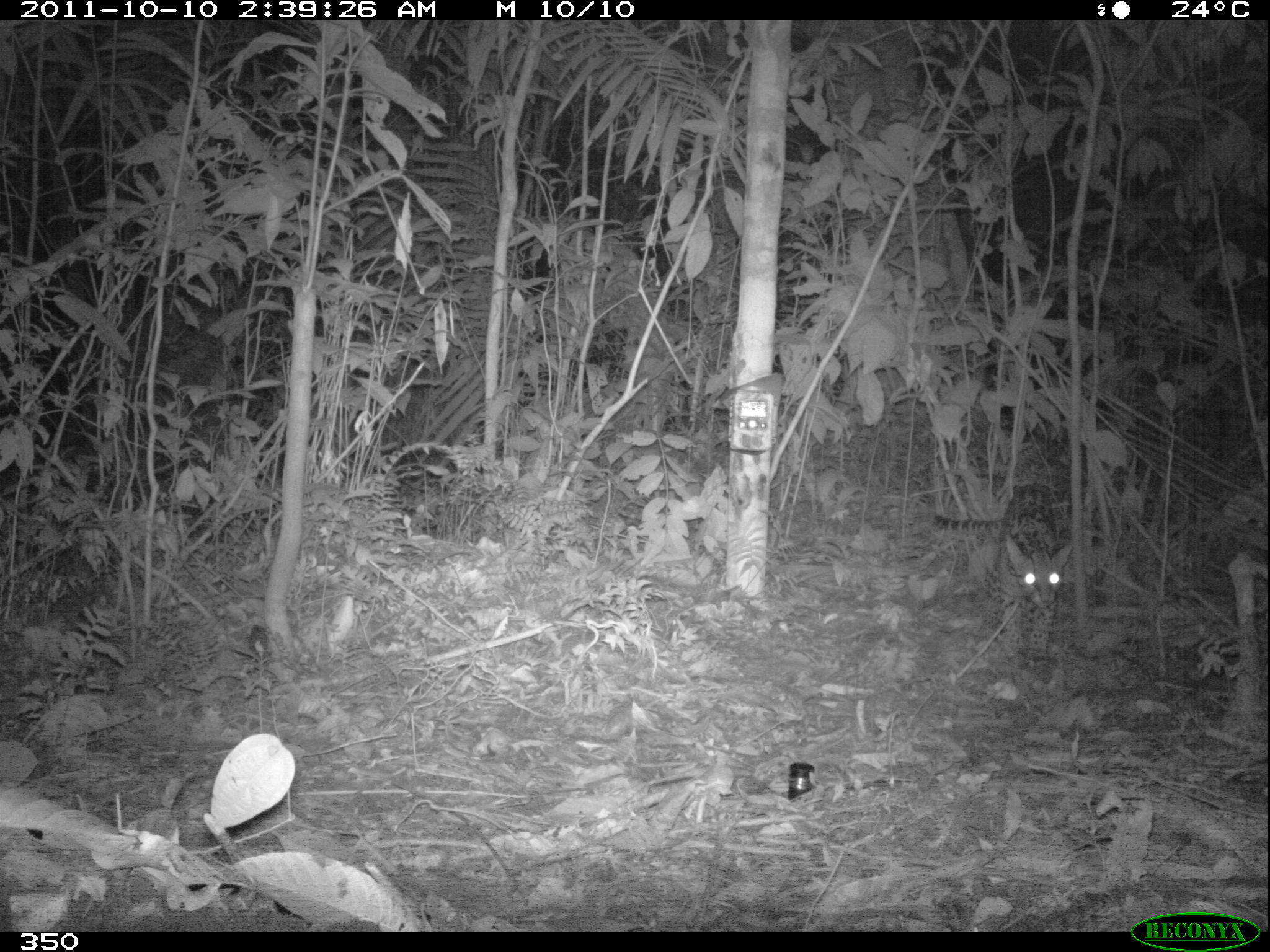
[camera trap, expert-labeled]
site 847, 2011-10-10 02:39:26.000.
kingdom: Animalia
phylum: Chordata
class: Mammalia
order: Carnivora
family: Felidae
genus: Leopardus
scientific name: Leopardus pardalis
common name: ocelot